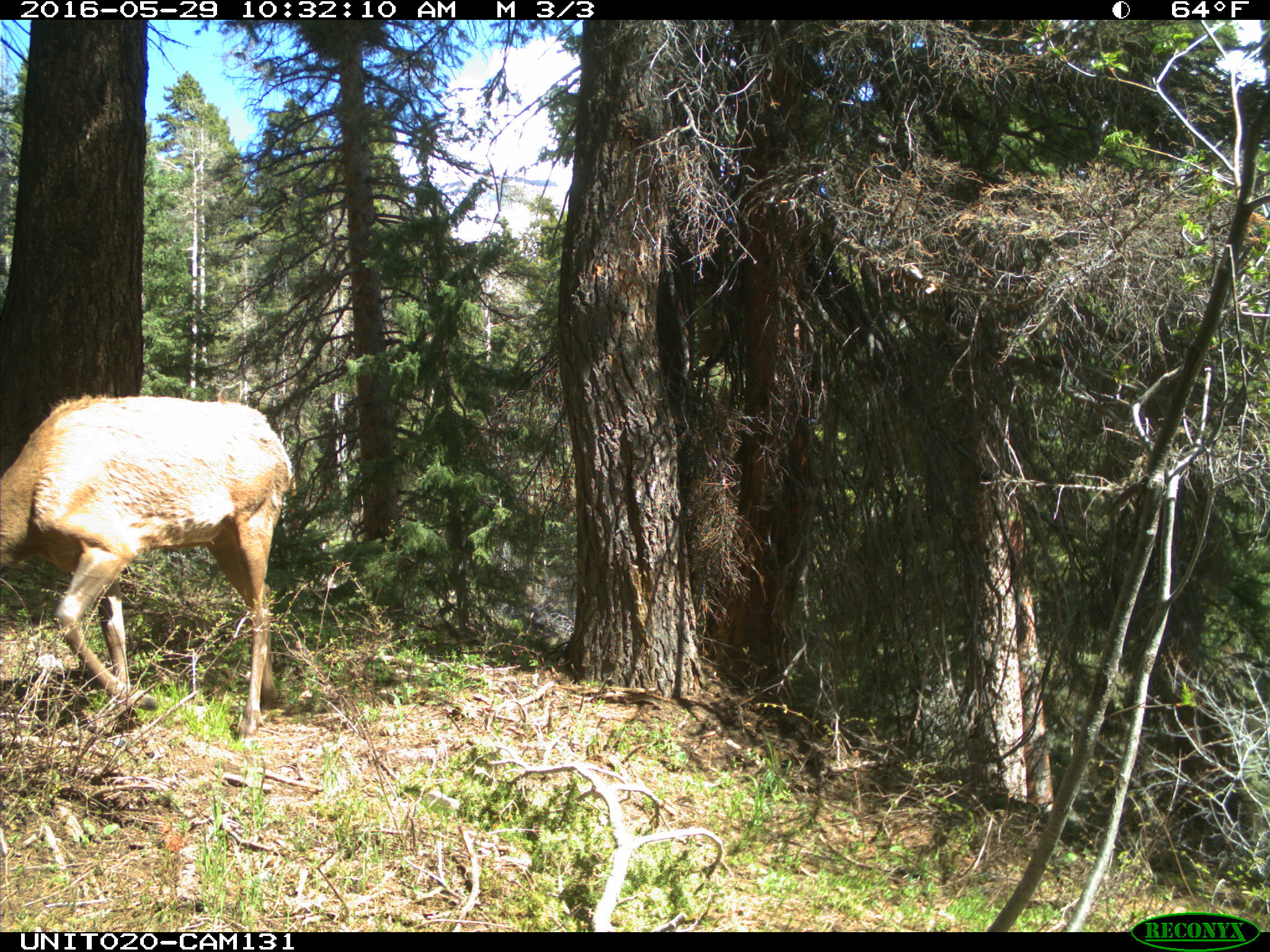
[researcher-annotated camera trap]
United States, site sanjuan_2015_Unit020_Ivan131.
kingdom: Animalia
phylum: Chordata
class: Mammalia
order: Artiodactyla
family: Cervidae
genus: Cervus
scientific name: Cervus elaphus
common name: red deer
Cervus elaphus (red deer).